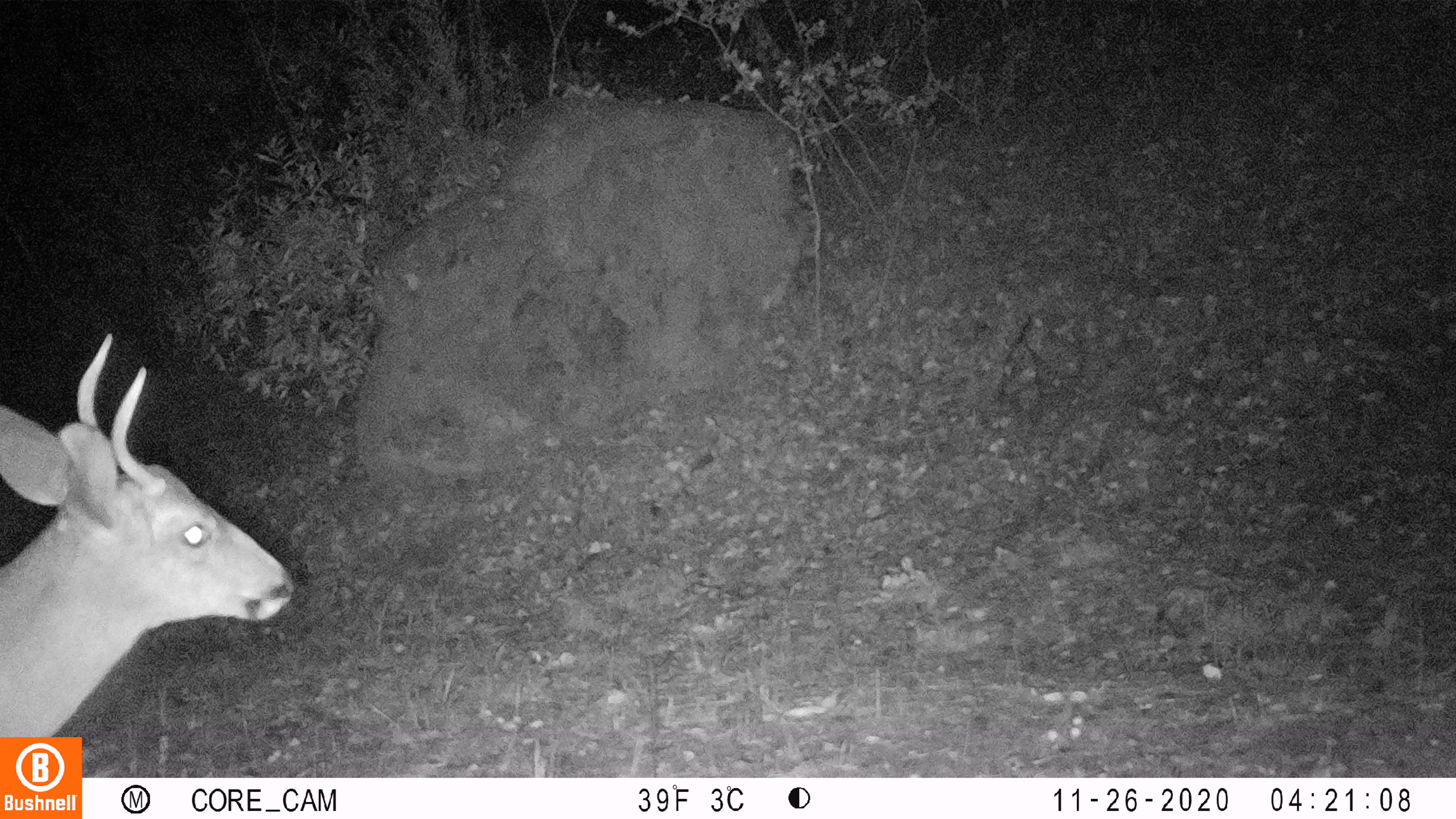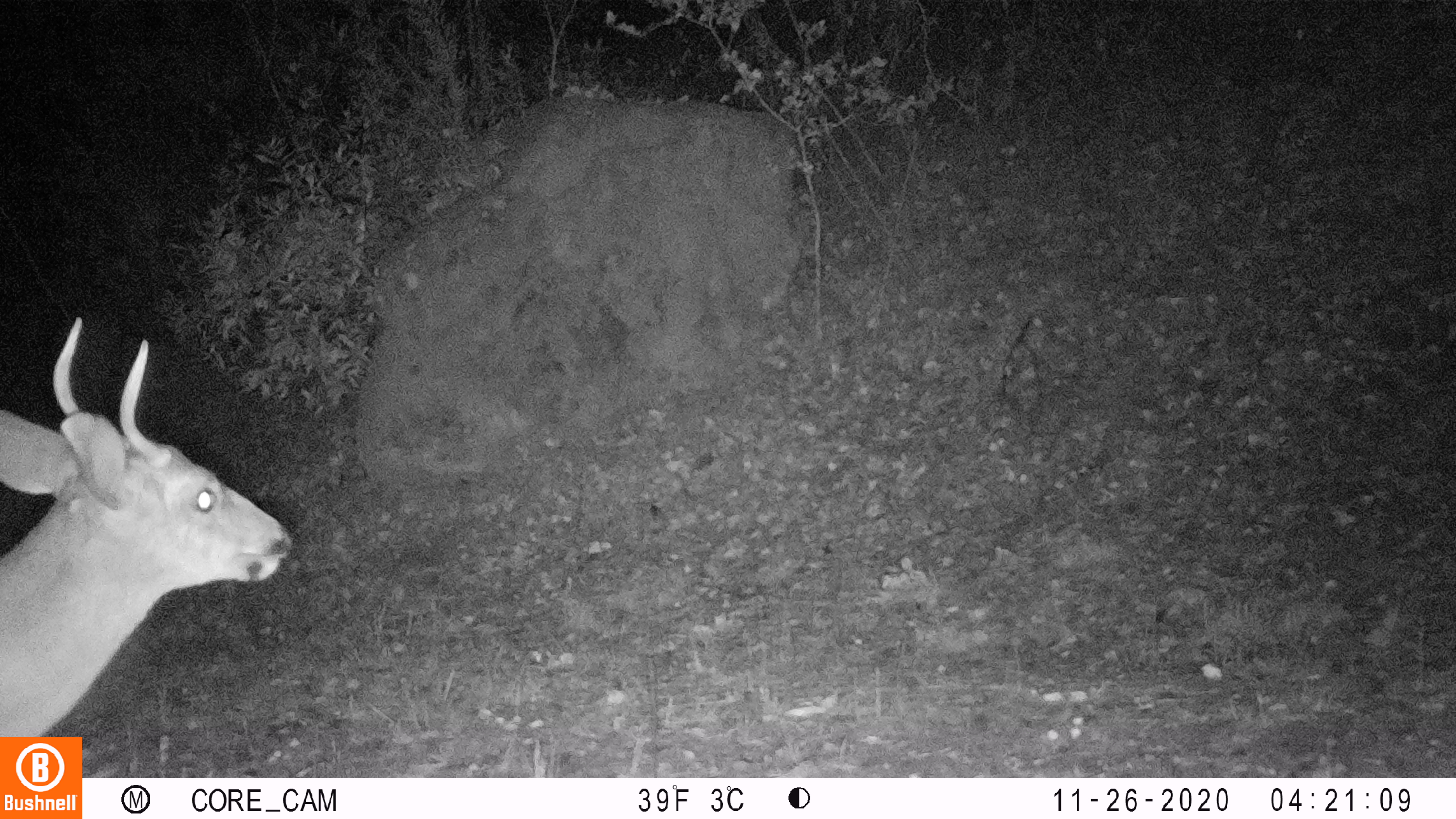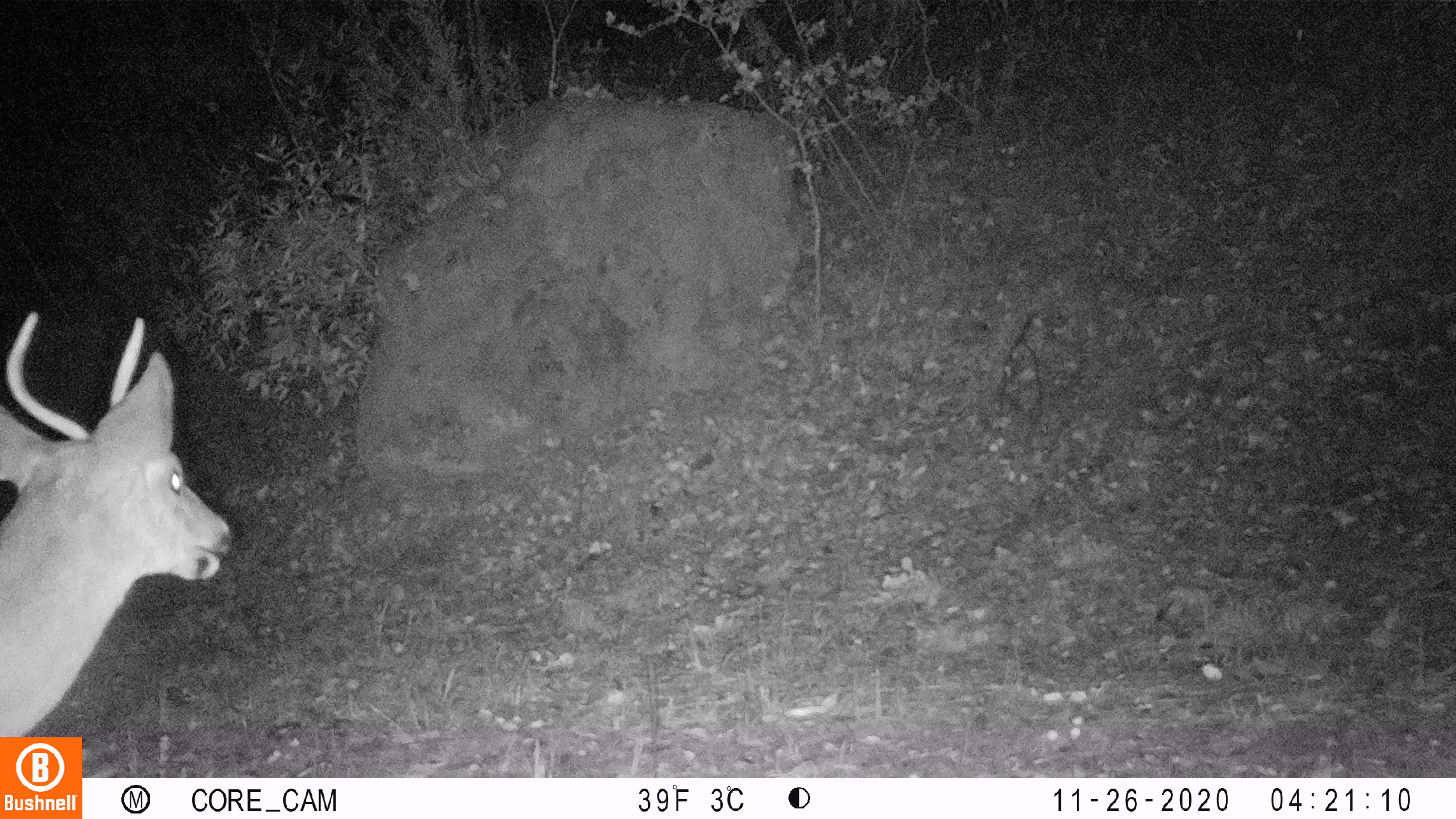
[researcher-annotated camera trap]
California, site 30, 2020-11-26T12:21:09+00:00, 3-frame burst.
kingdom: Animalia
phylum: Chordata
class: Mammalia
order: Artiodactyla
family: Cervidae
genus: Odocoileus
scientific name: Odocoileus hemionus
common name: mule deer